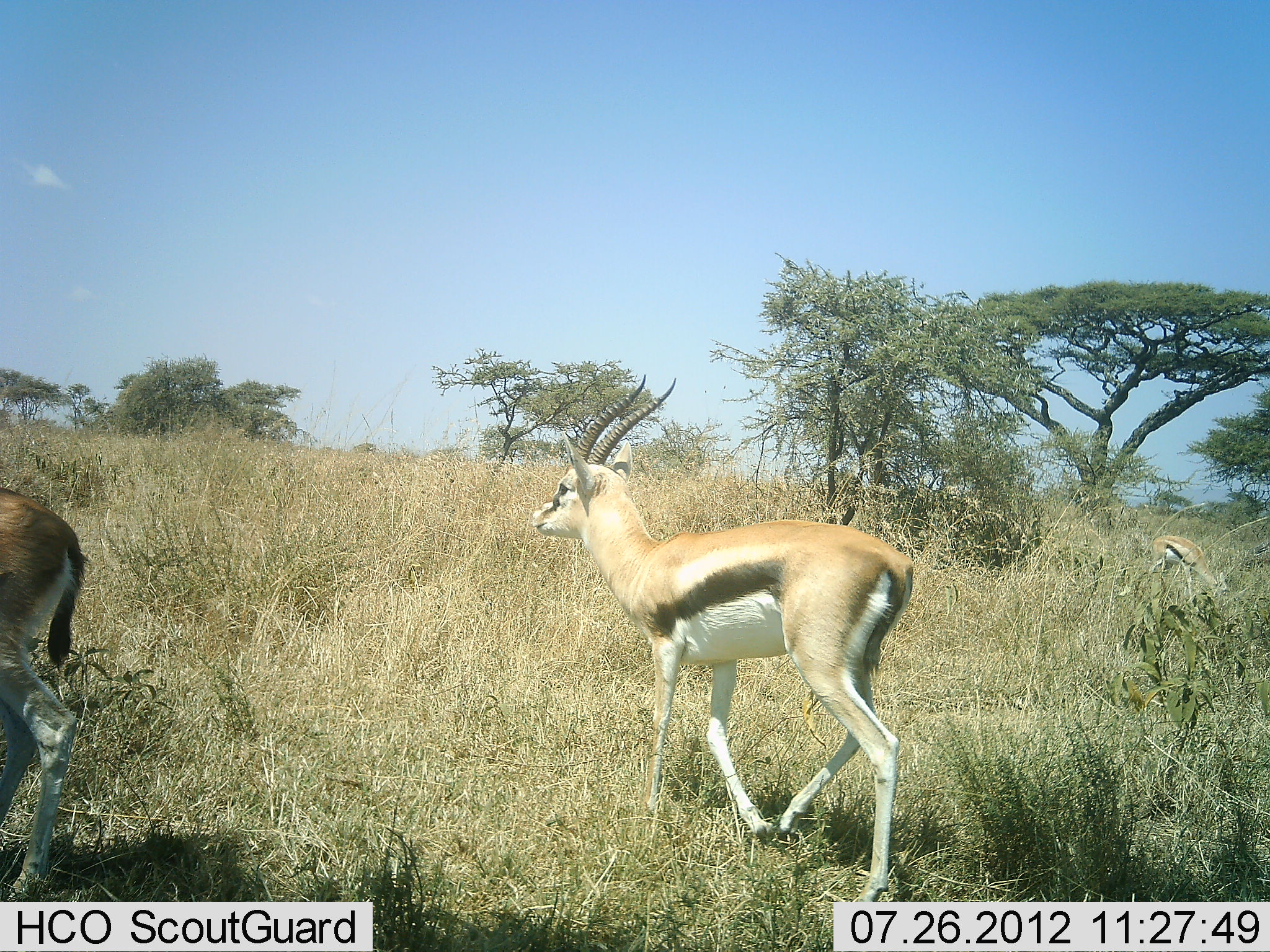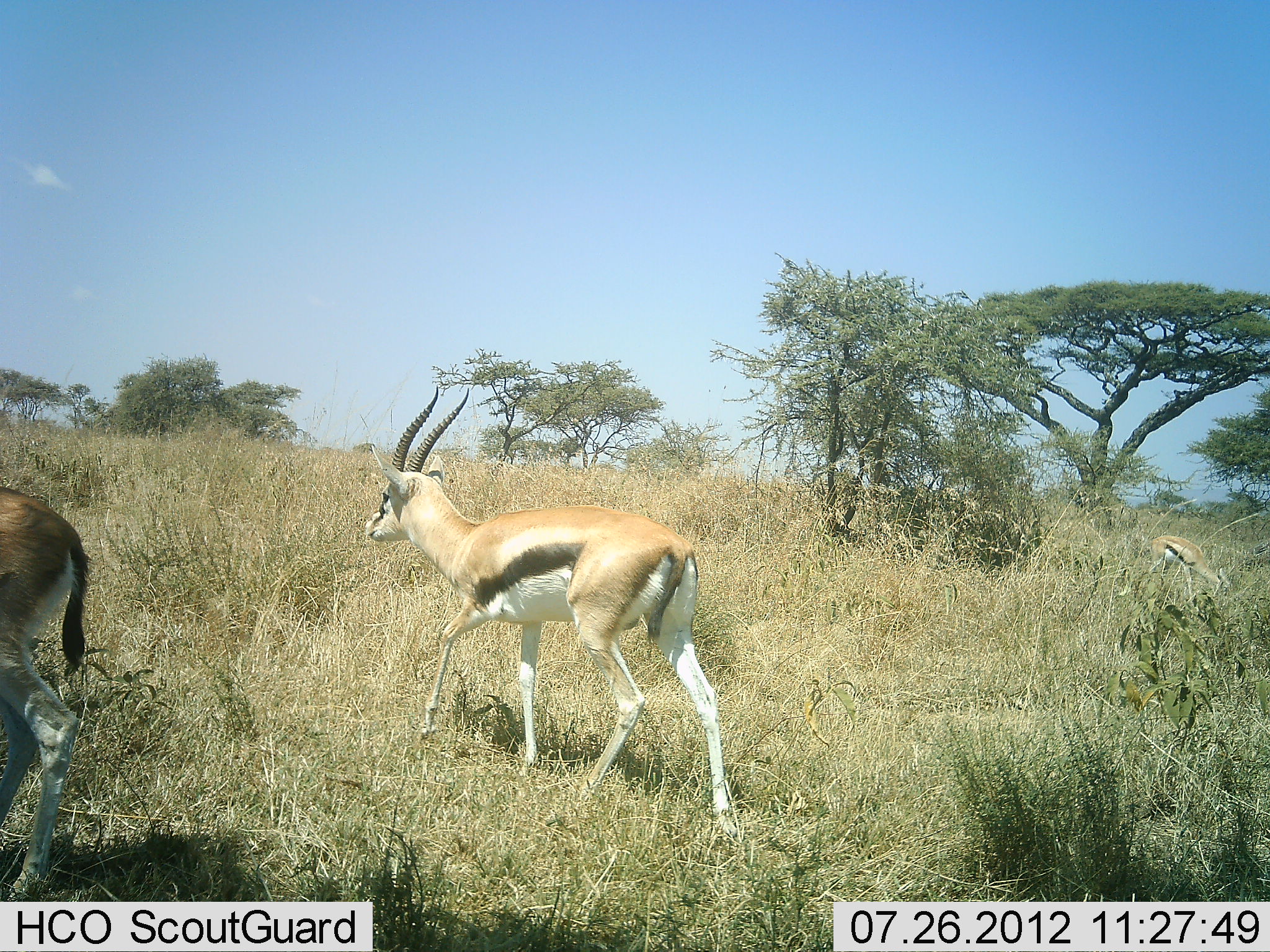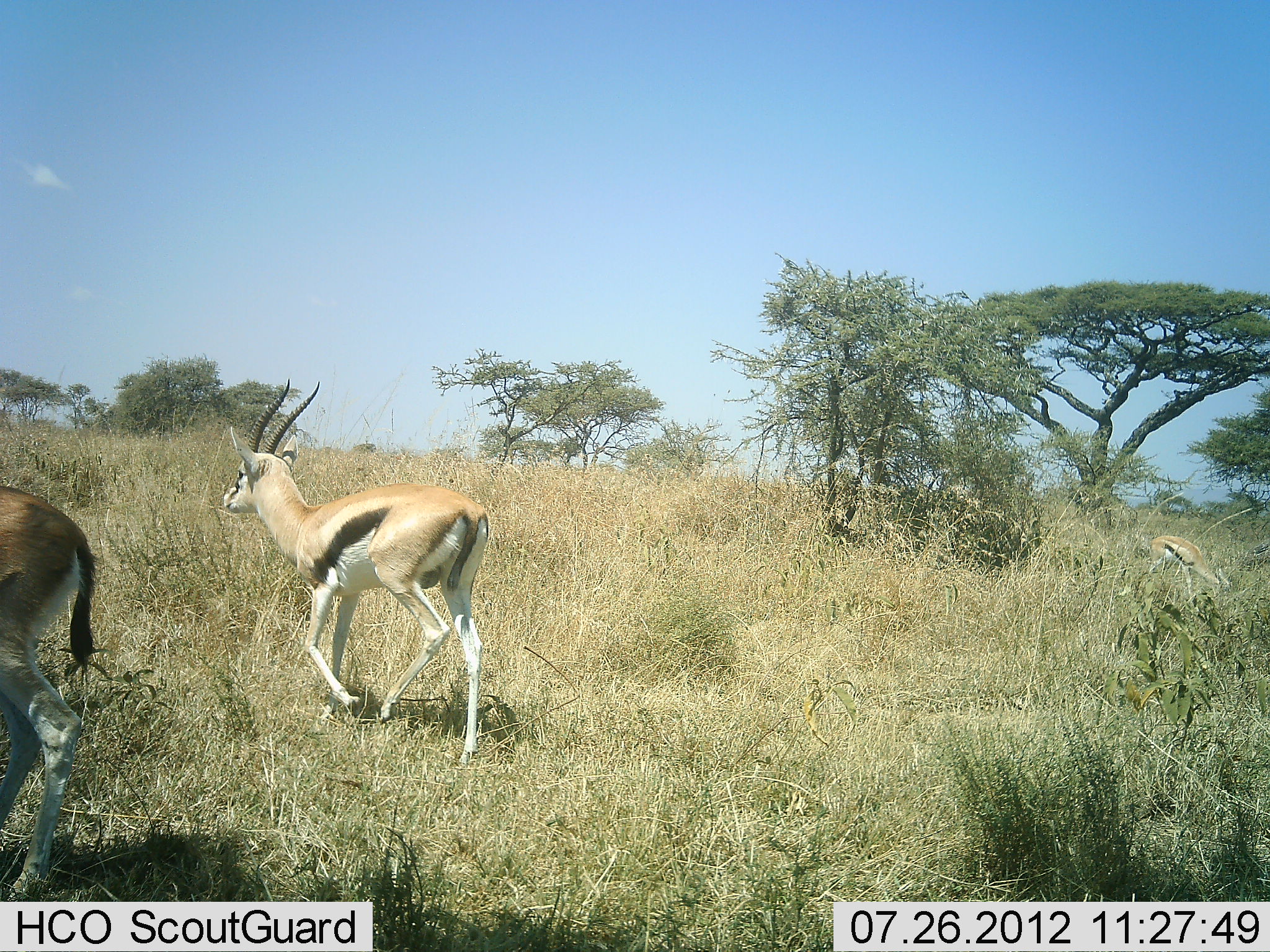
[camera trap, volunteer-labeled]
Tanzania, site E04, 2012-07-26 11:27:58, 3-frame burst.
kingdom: Animalia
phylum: Chordata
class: Mammalia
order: Artiodactyla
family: Bovidae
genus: Eudorcas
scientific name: Eudorcas thomsonii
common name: thomson's gazelle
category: gazellethomsons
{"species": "gazellethomsons (thomson's gazelle) (Eudorcas thomsonii)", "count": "2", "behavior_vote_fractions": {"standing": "50%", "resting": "0%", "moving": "100%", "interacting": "0%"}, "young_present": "0%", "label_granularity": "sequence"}